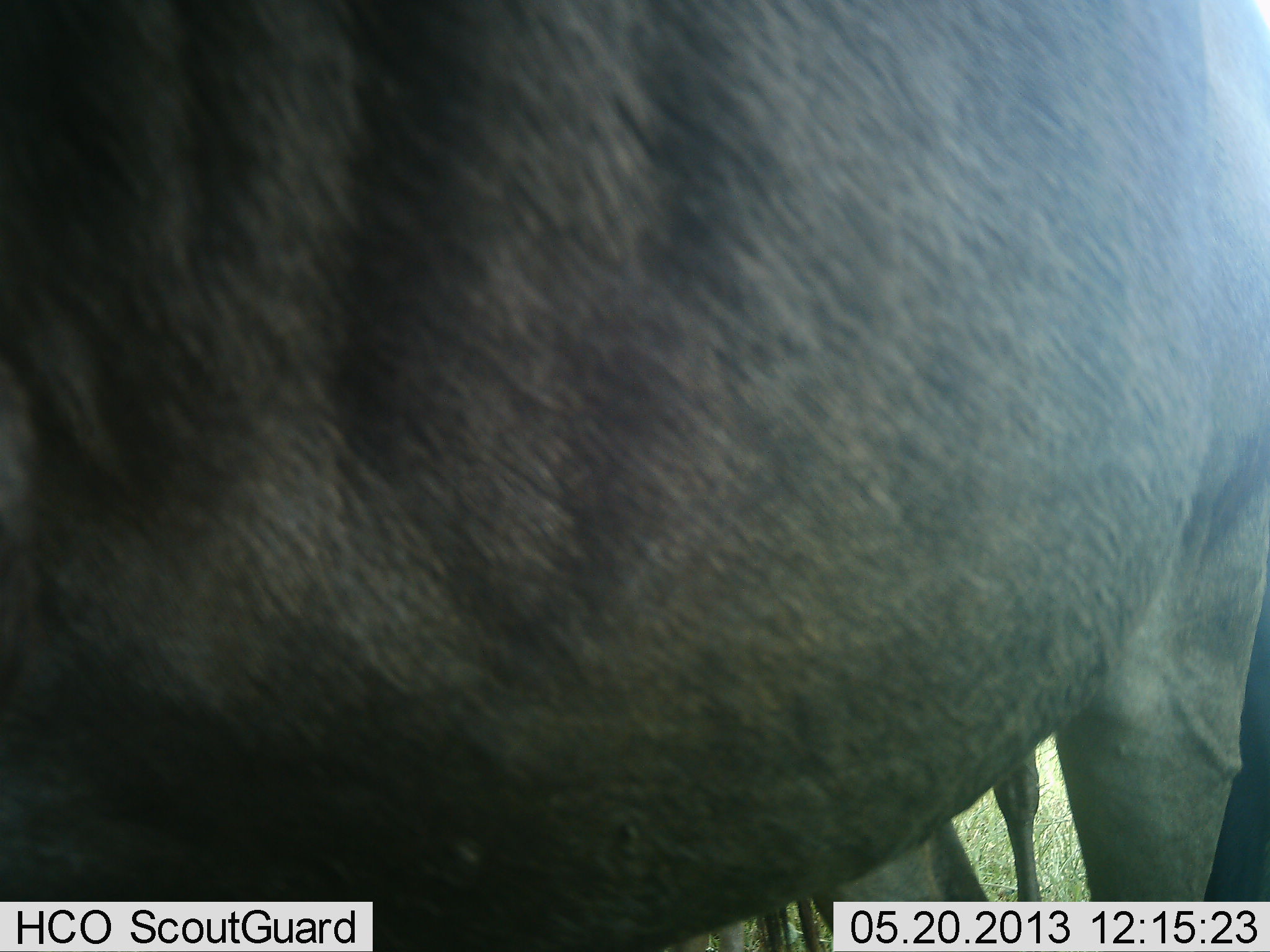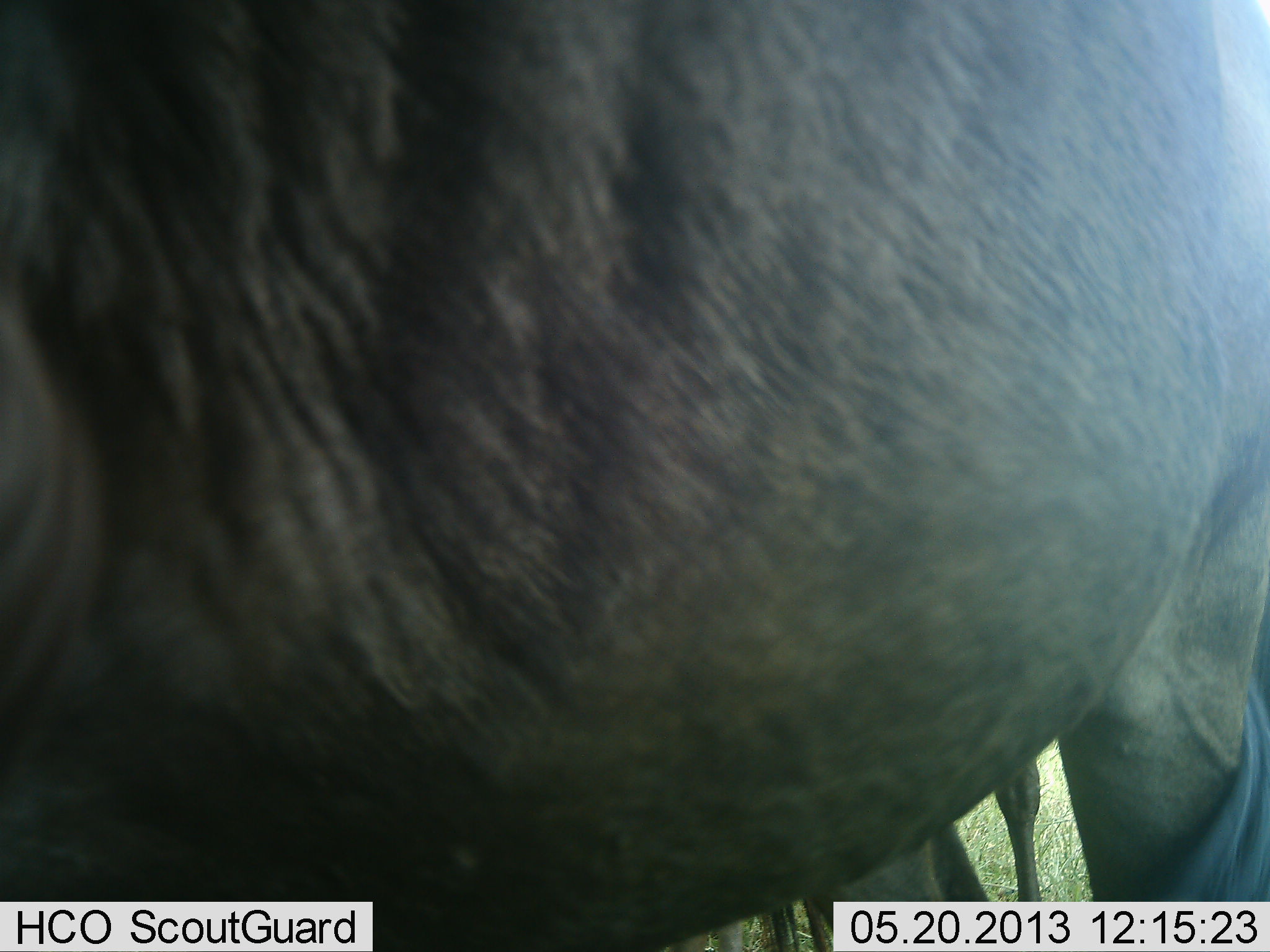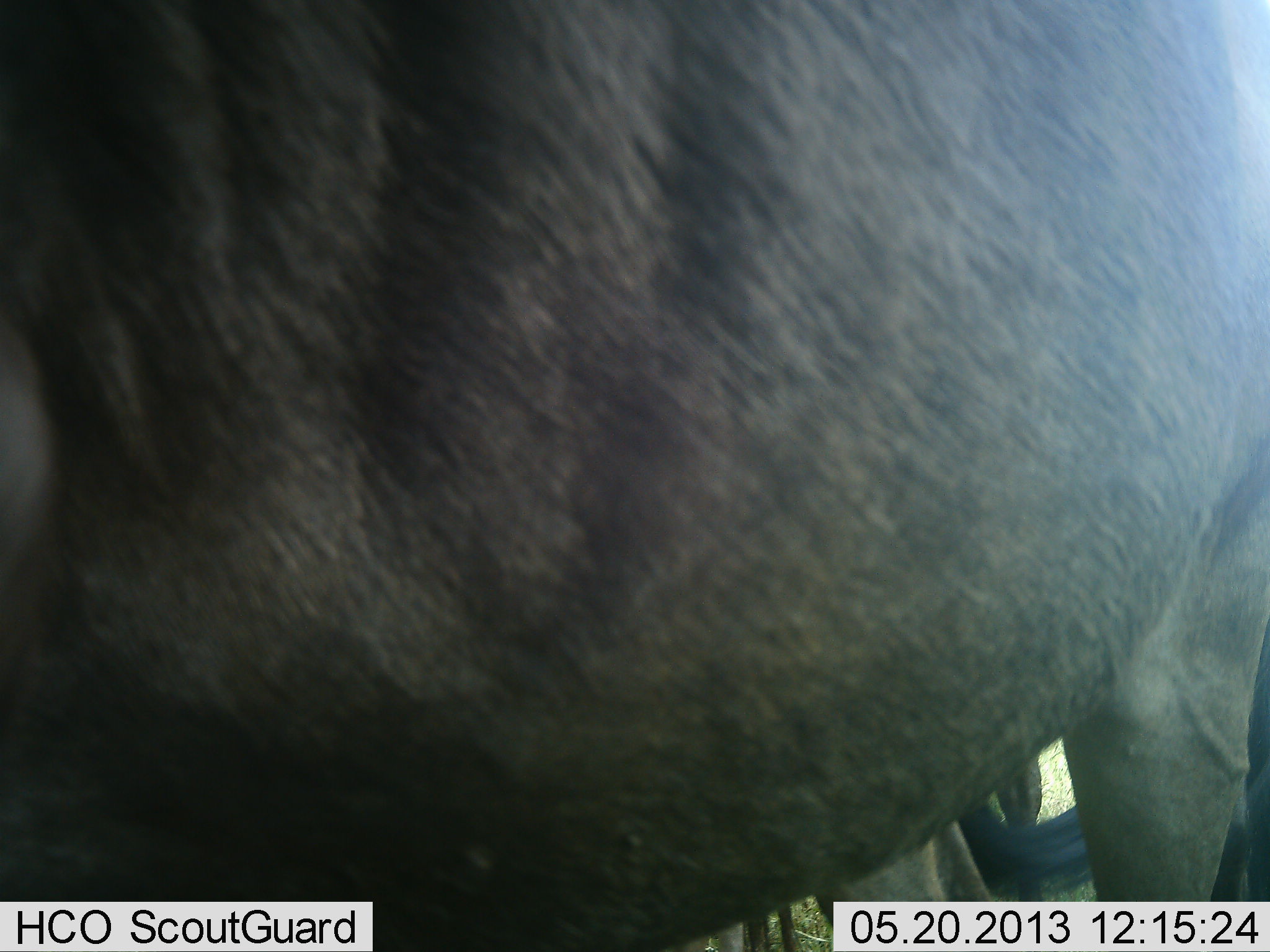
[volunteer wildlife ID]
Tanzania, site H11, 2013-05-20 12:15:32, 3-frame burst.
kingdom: Animalia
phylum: Chordata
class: Mammalia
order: Artiodactyla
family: Bovidae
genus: Connochaetes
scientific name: Connochaetes taurinus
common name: blue wildebeest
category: wildebeest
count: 2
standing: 100%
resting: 7%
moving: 0%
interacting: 0%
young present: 14%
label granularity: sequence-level